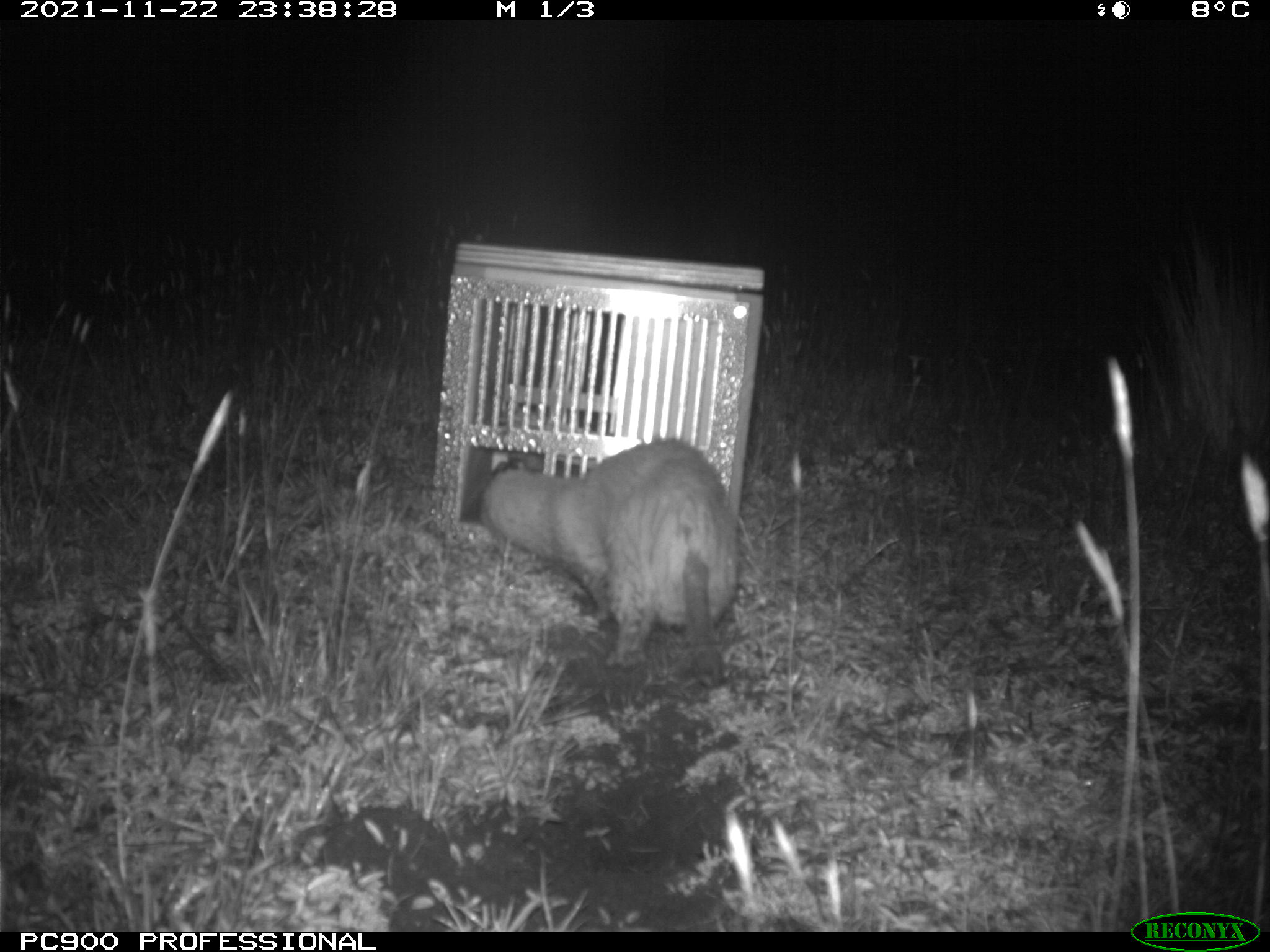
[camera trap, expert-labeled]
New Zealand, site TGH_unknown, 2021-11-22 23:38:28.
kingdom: Animalia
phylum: Chordata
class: Mammalia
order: Carnivora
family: Mustelidae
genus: Mustela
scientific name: Mustela furo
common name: ferret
Ferret (Mustela furo).